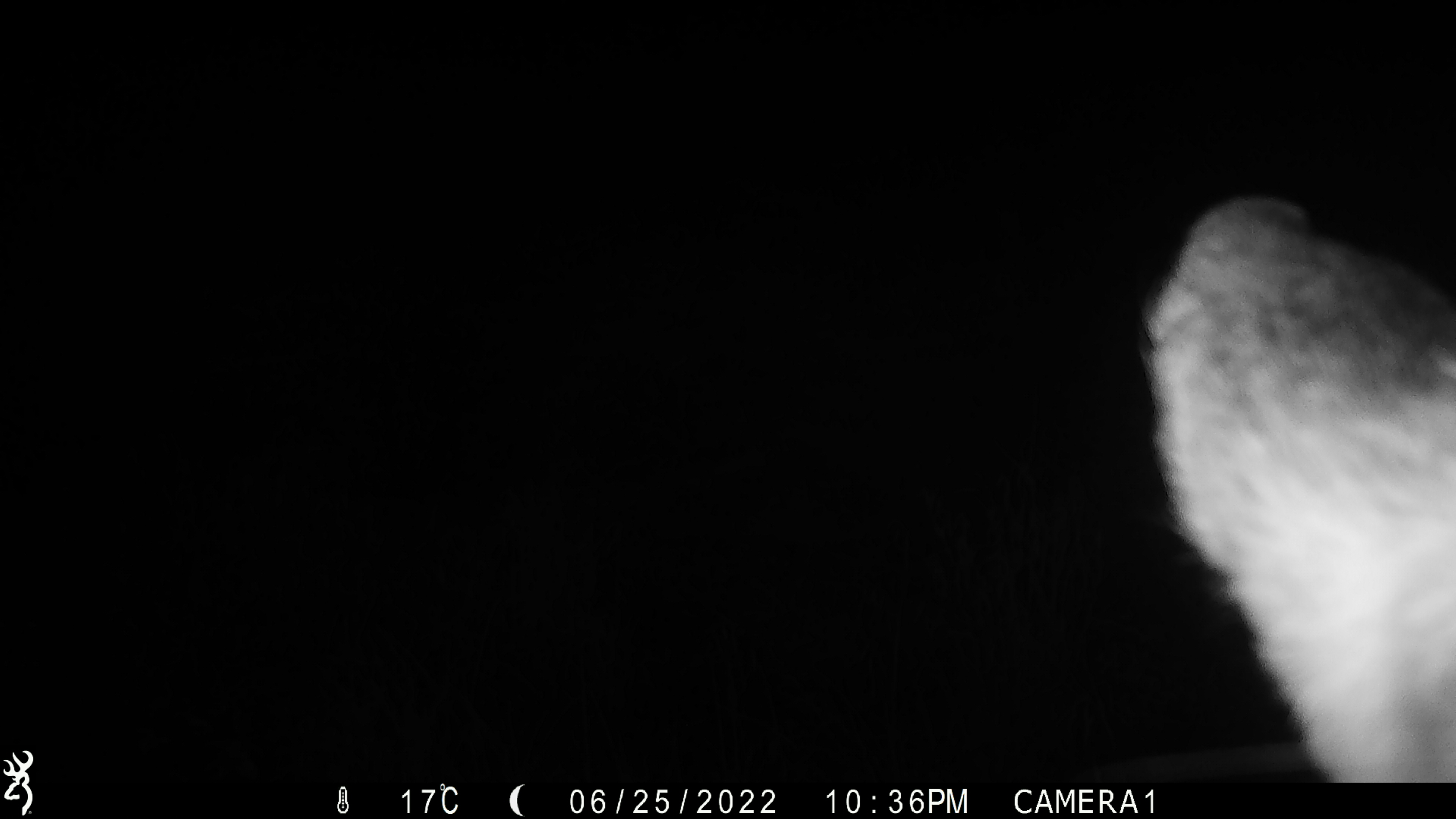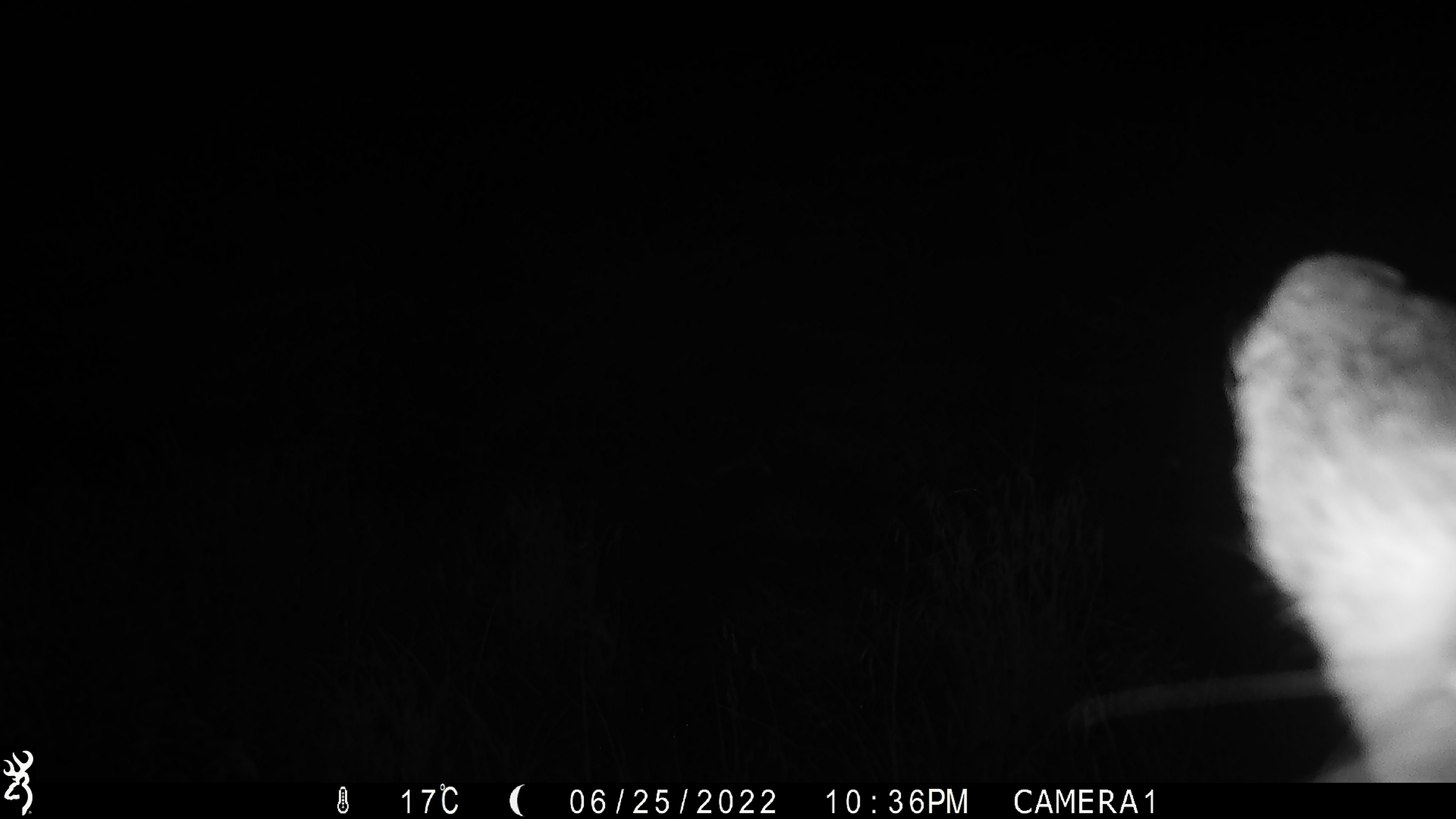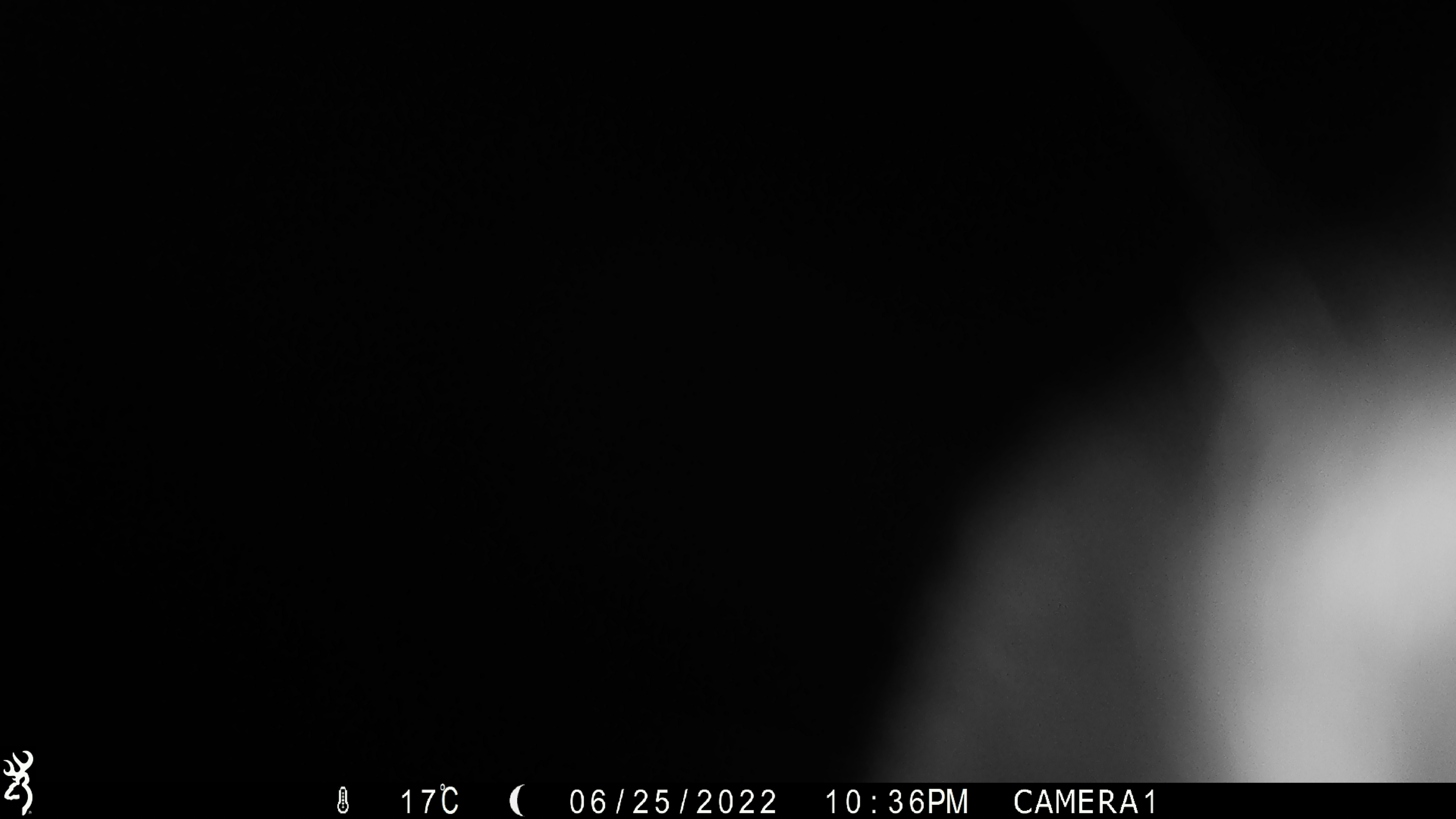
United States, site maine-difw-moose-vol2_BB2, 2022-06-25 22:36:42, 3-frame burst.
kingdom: Animalia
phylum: Chordata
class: Mammalia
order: Artiodactyla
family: Cervidae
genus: Alces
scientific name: Alces alces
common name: moose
Moose (Alces alces).